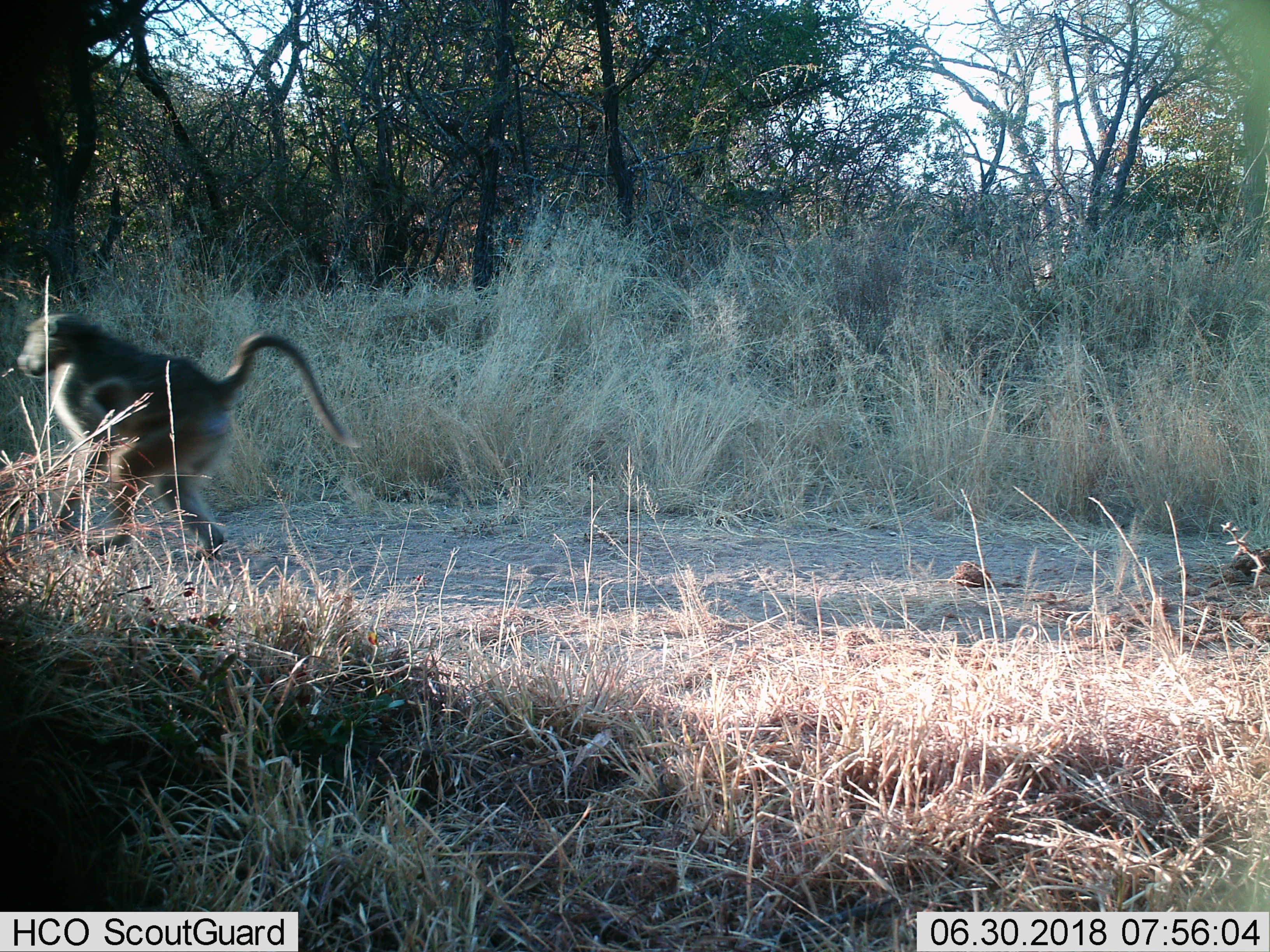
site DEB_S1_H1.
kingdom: Animalia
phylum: Chordata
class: Mammalia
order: Primates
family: Cercopithecidae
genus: Papio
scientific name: Papio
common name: baboon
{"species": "baboon (Papio)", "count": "1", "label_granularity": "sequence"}